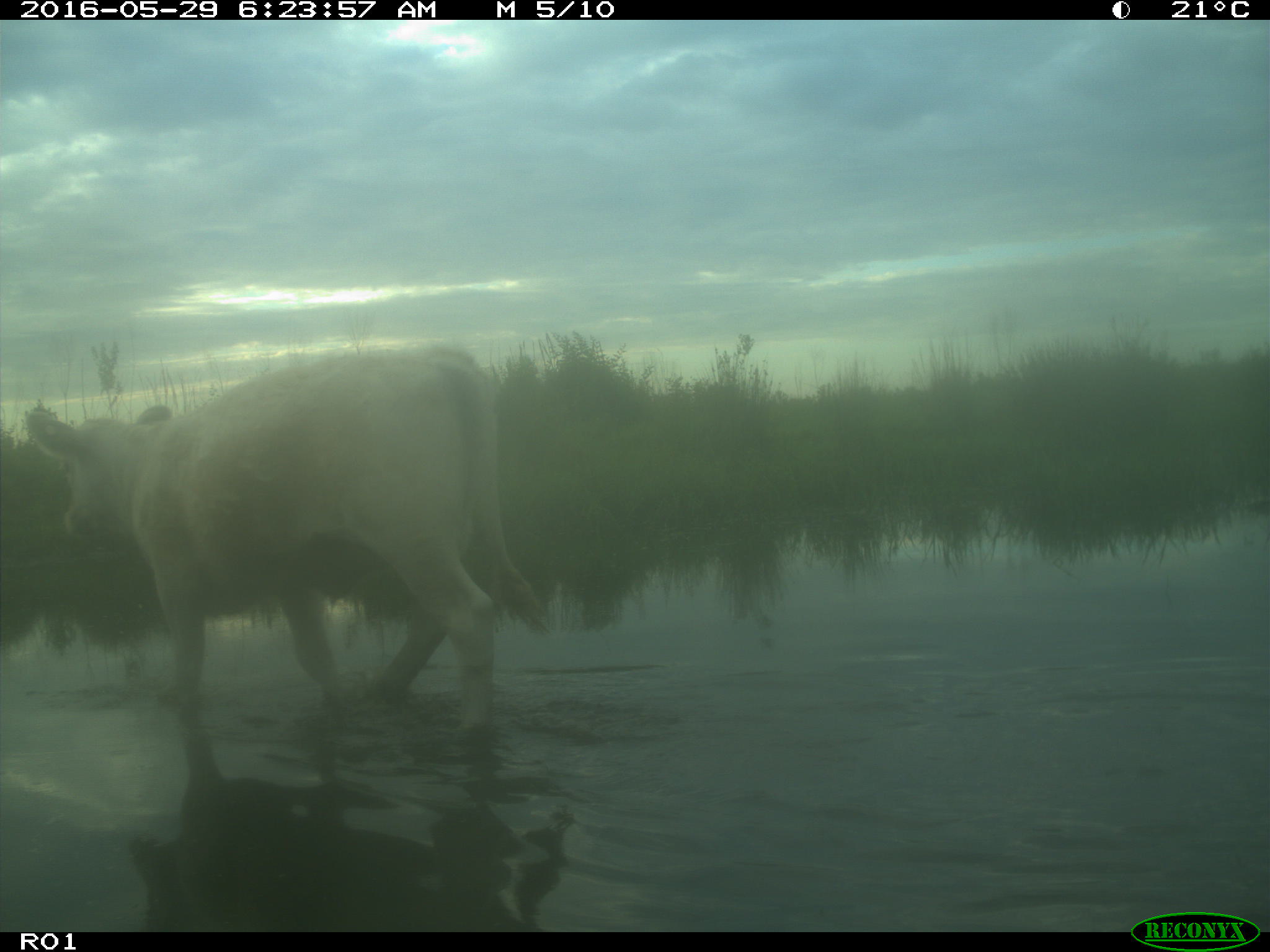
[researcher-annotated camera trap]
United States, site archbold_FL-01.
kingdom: Animalia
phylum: Chordata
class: Mammalia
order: Artiodactyla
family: Bovidae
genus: Bos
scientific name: Bos taurus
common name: domestic cow